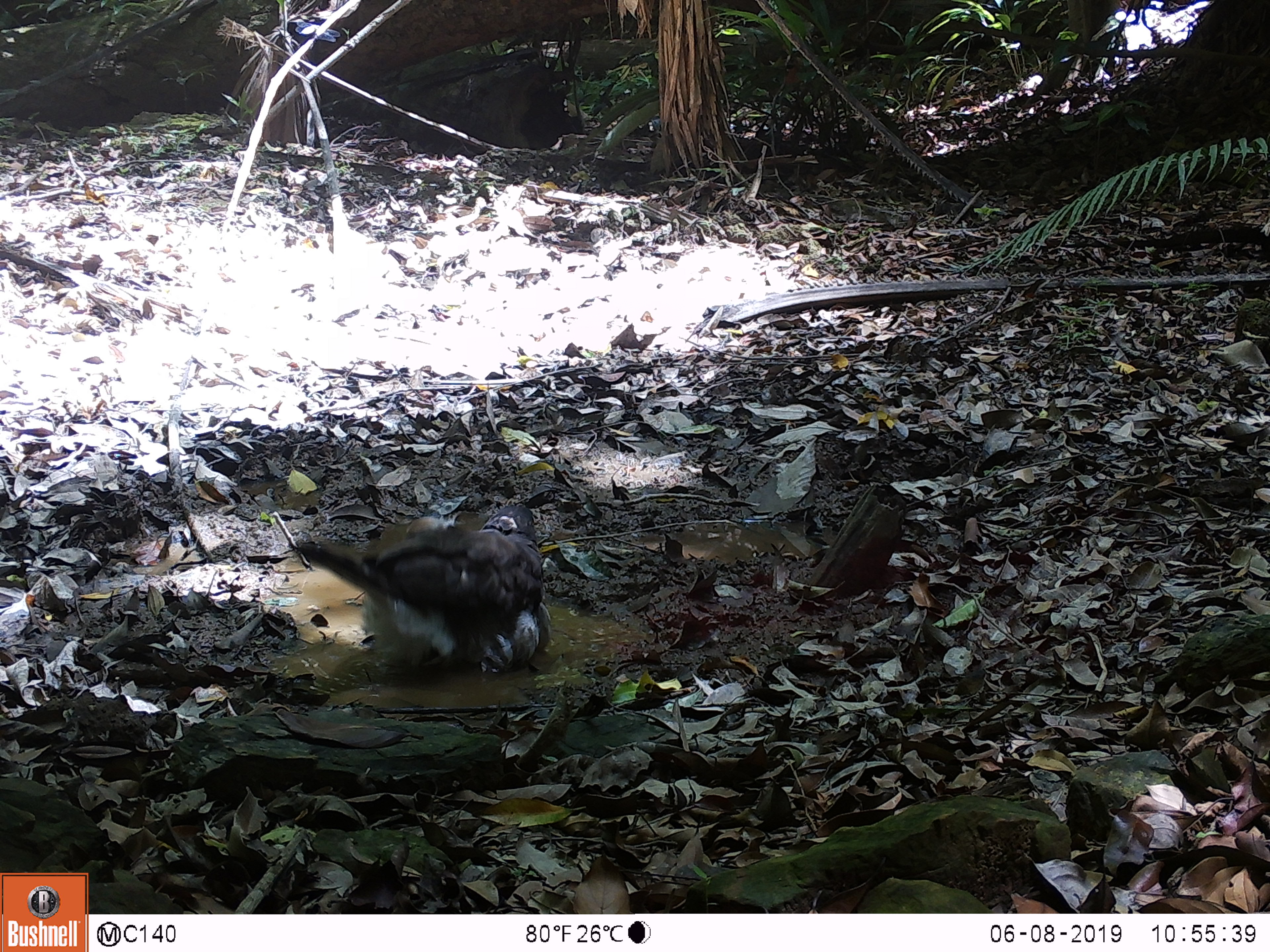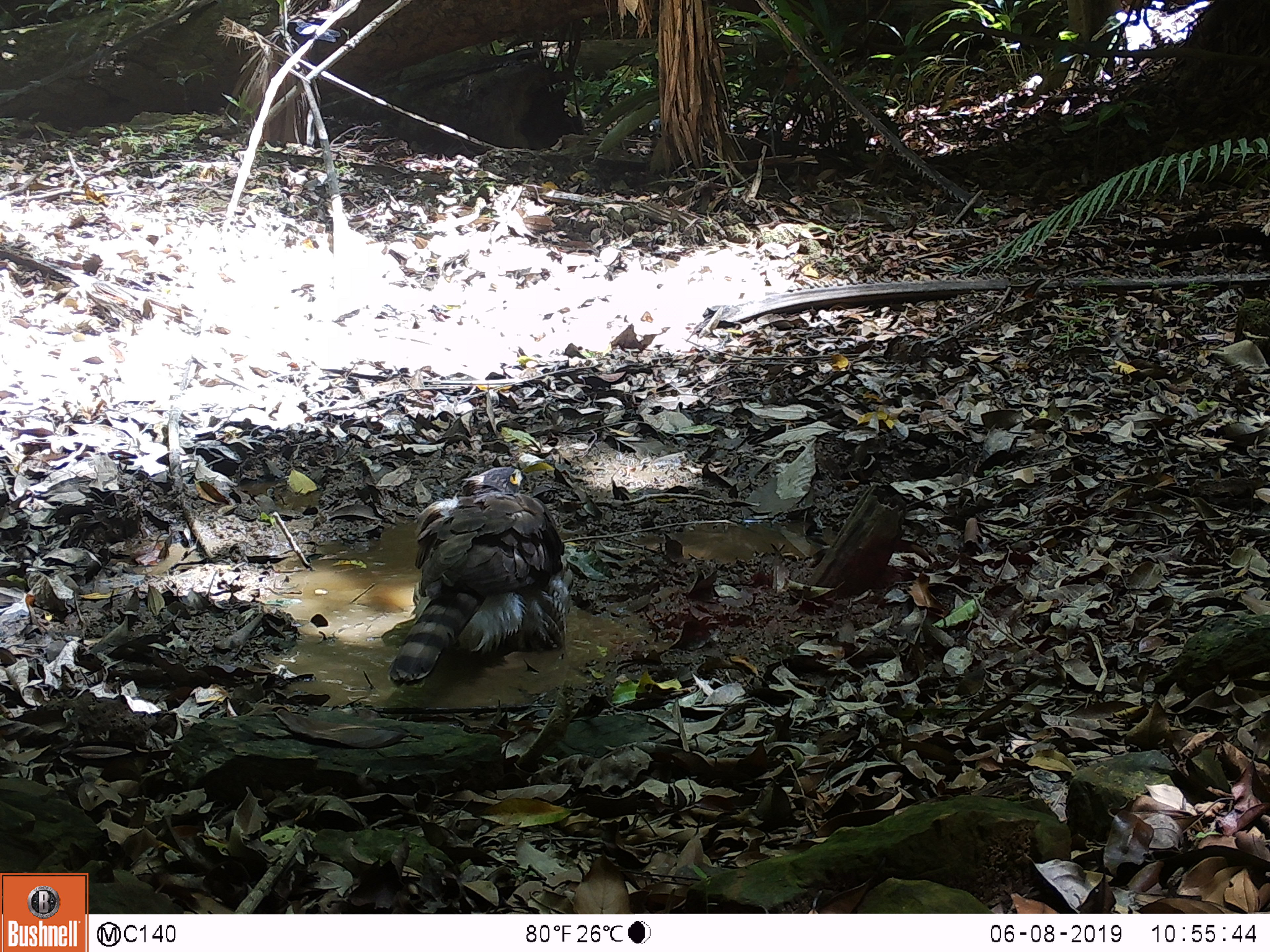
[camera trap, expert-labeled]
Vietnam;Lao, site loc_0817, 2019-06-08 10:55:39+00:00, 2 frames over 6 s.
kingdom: Animalia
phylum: Chordata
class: Aves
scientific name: Aves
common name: bird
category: unidentified bird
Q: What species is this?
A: Unidentified bird (bird) (Aves).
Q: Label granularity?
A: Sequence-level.